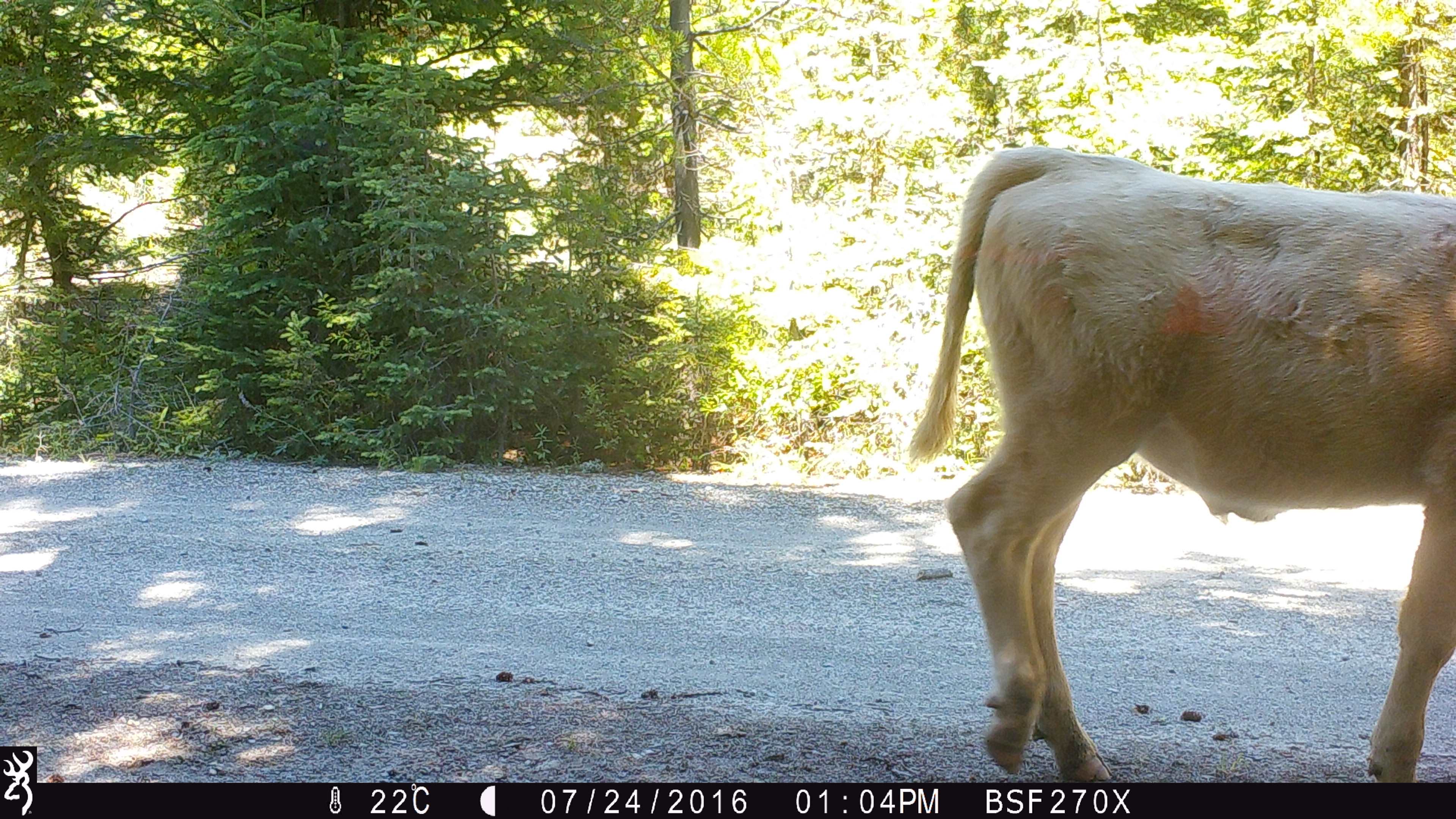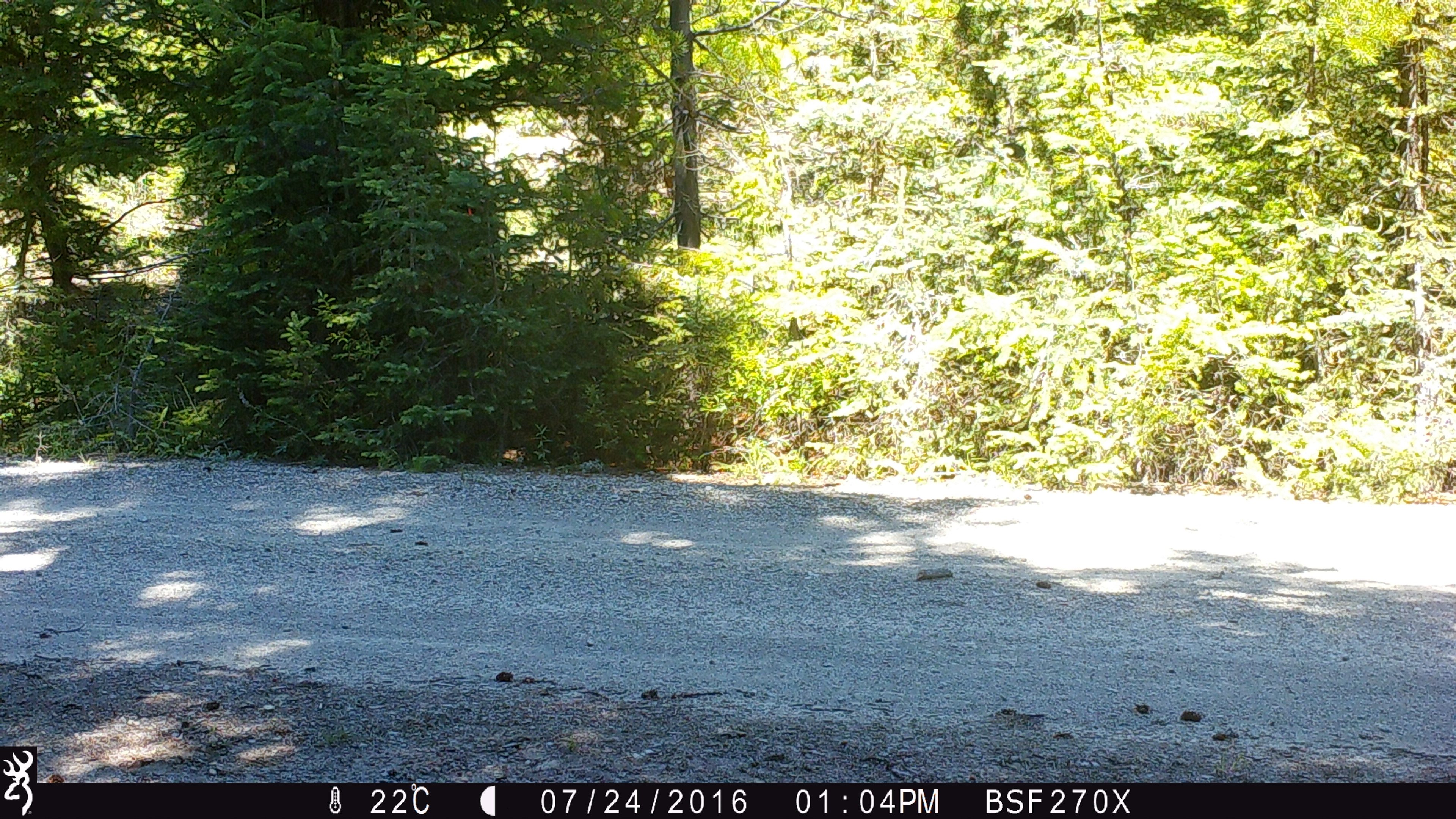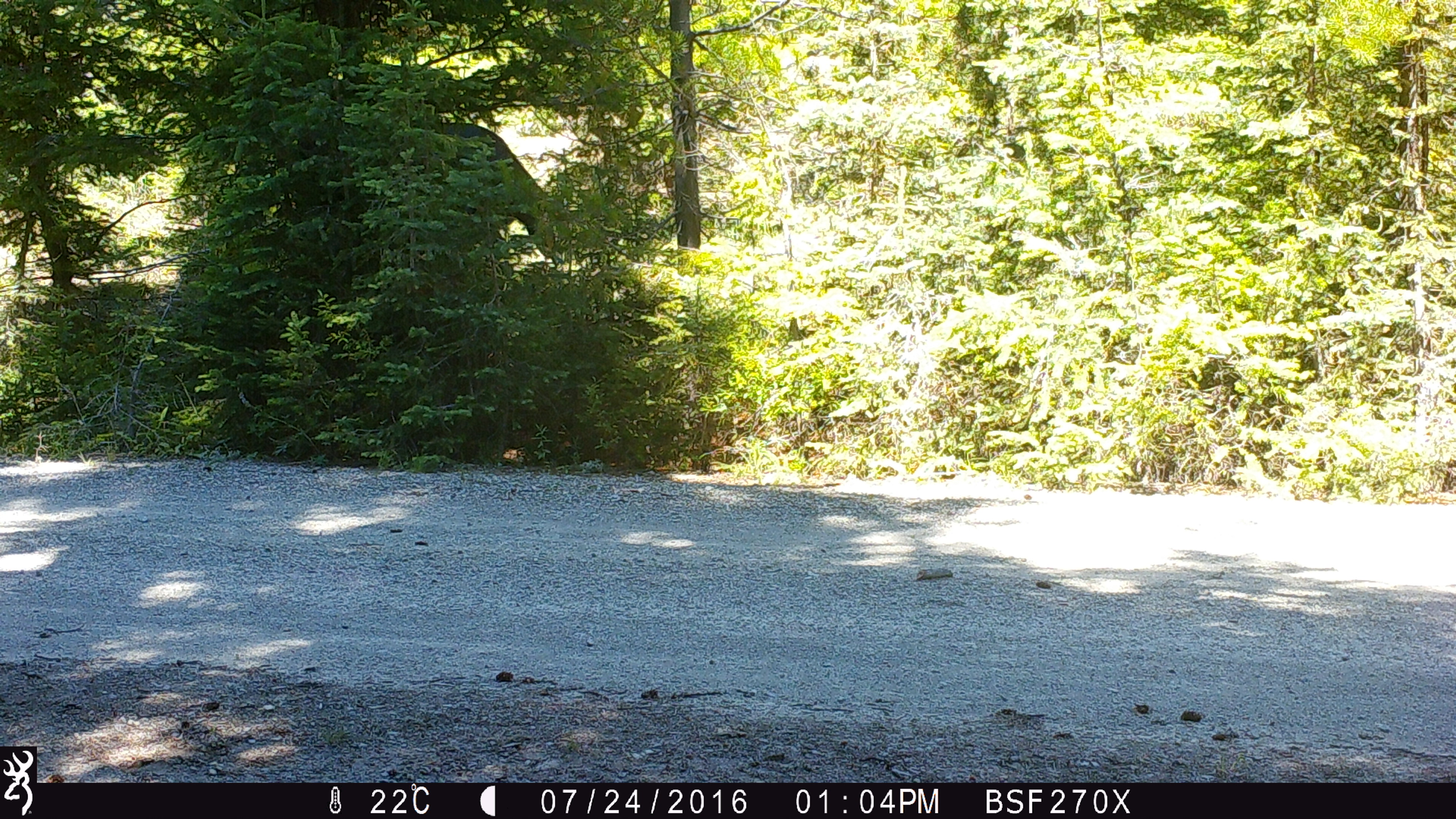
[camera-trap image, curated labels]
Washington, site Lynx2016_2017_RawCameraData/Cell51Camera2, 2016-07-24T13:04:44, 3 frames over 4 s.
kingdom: Animalia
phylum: Chordata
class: Mammalia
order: Artiodactyla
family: Bovidae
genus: Bos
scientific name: Bos taurus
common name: domestic cattle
Domestic cattle (Bos taurus). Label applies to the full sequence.